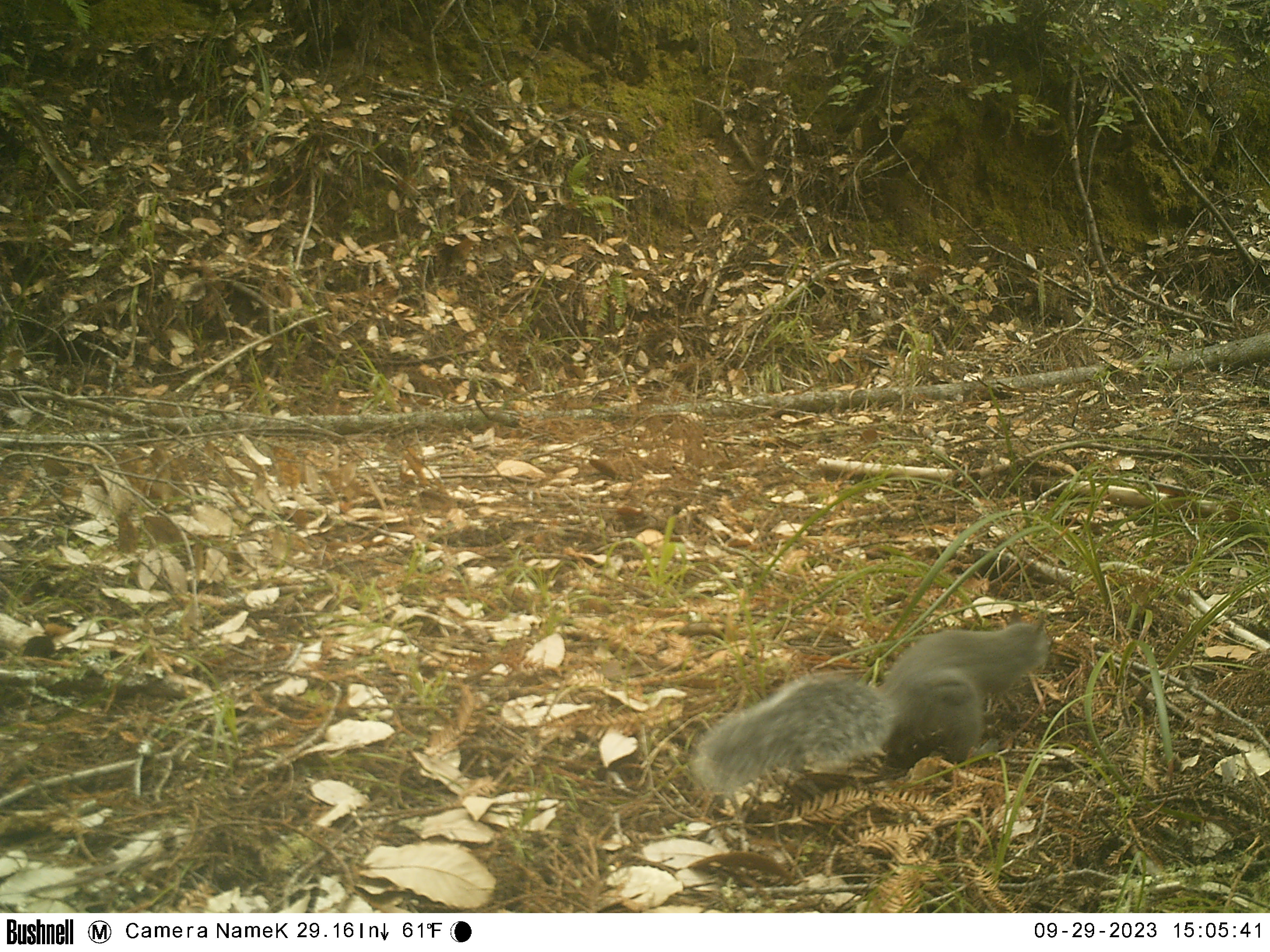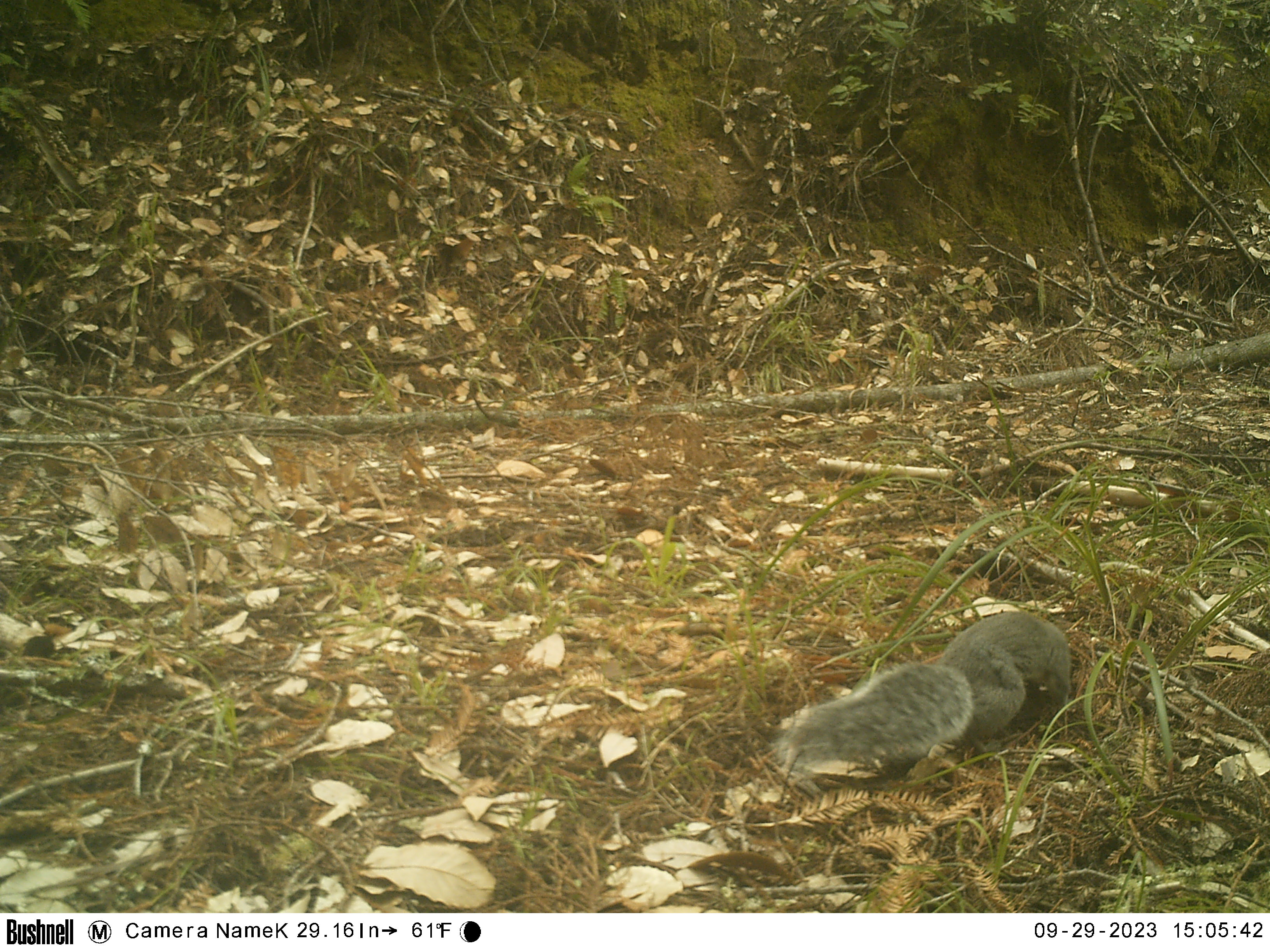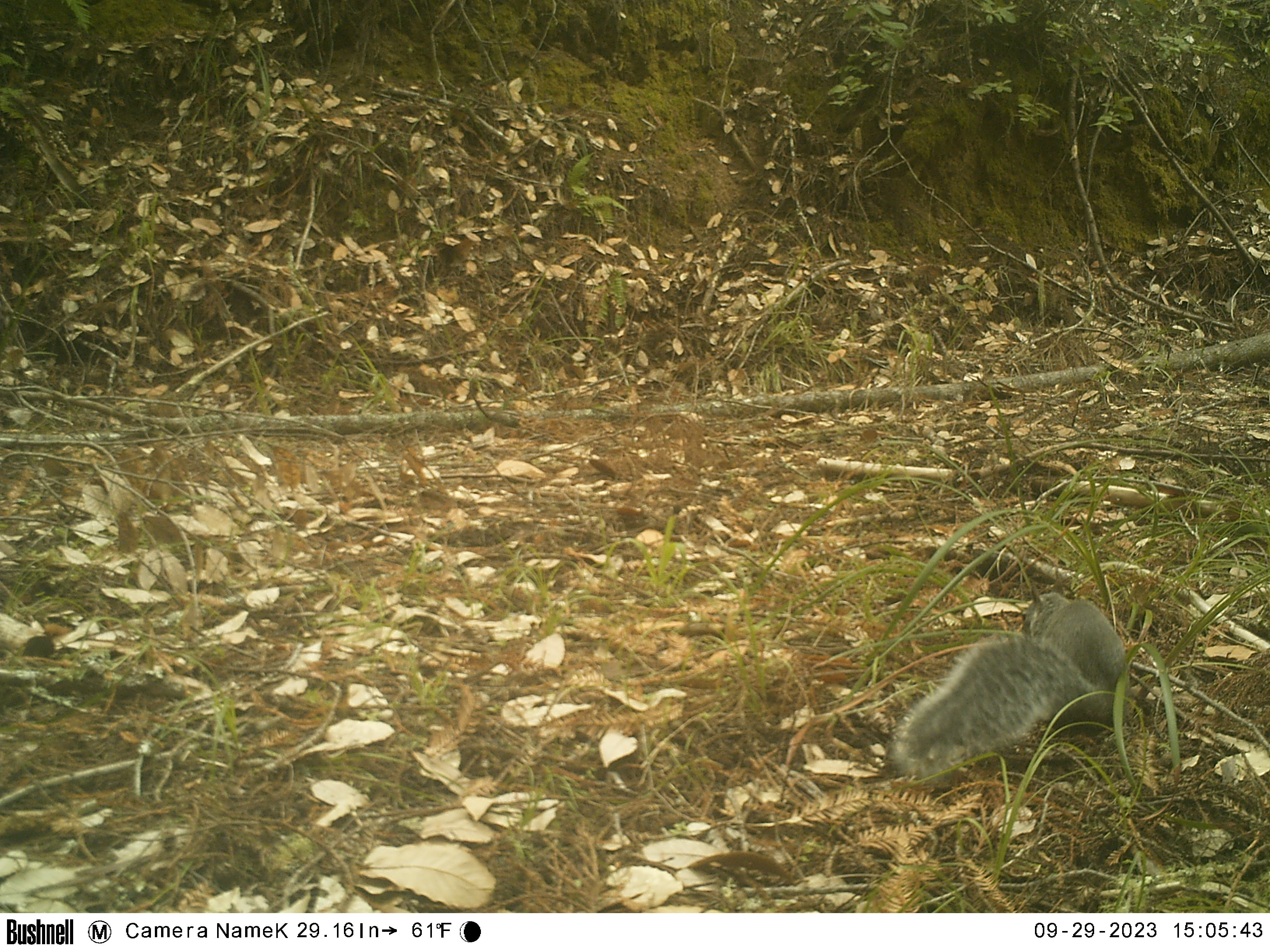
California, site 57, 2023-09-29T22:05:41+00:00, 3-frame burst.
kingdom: Animalia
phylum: Chordata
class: Mammalia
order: Rodentia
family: Sciuridae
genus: Sciurus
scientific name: Sciurus griseus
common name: western gray squirrel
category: western grey squirrel